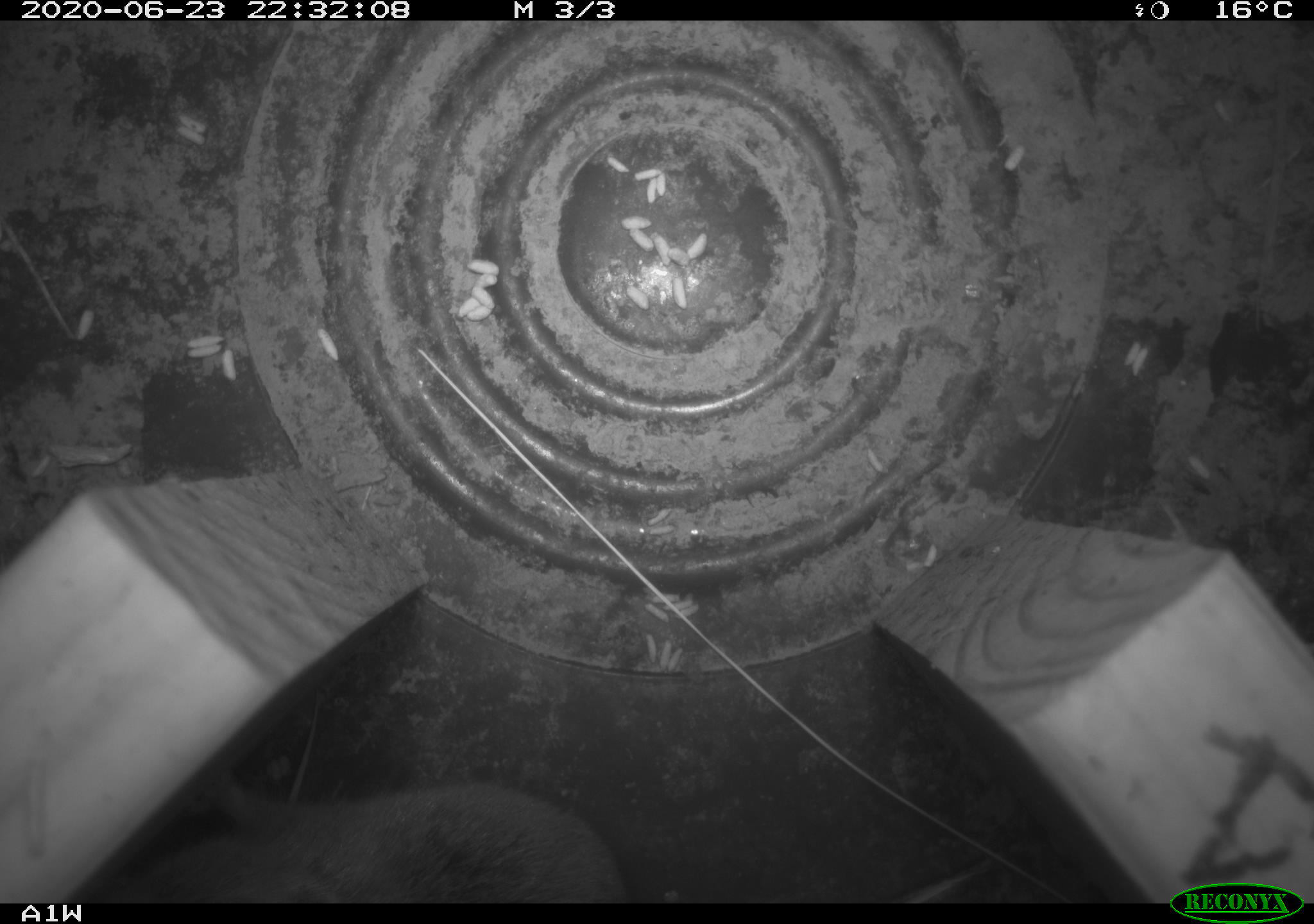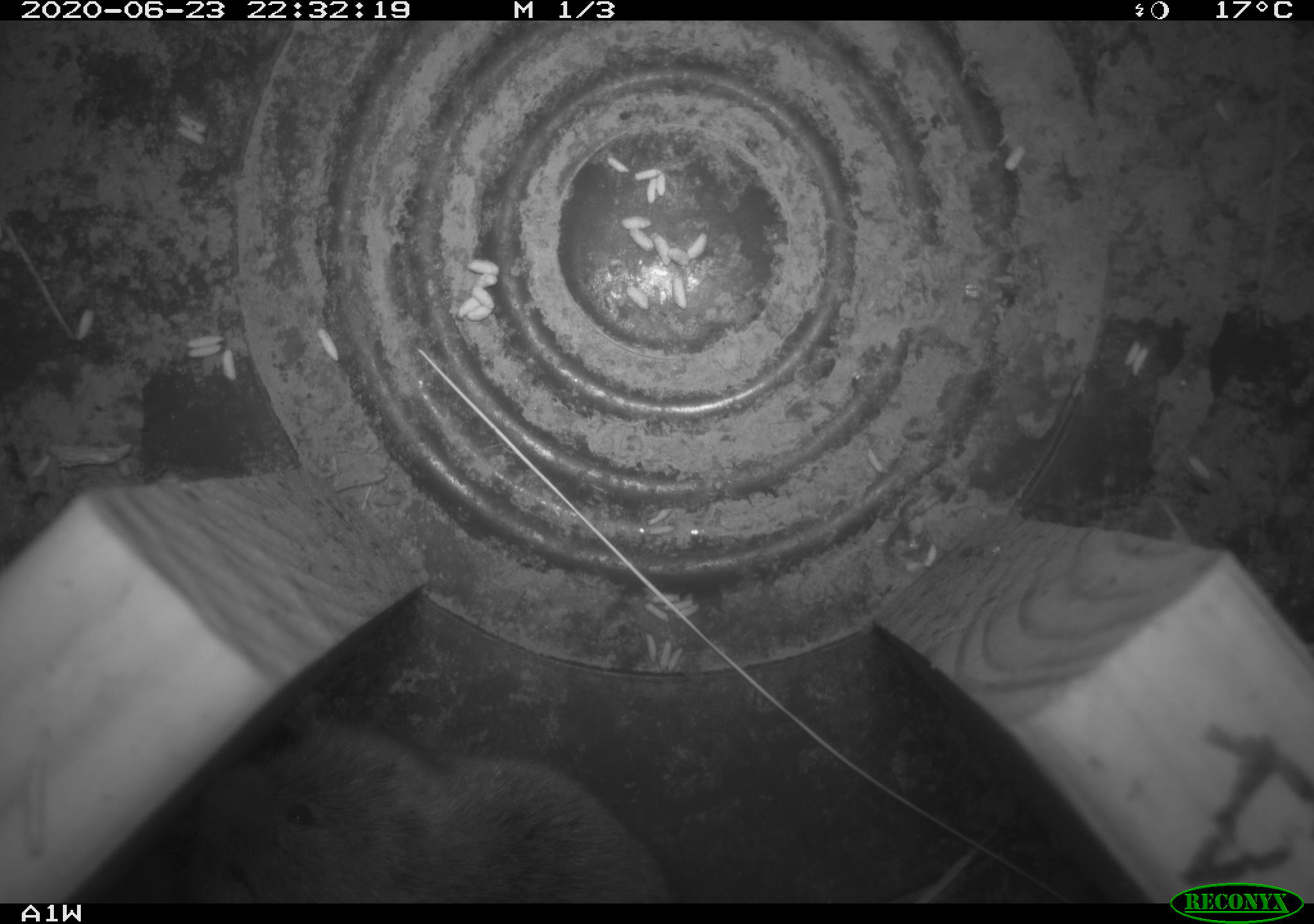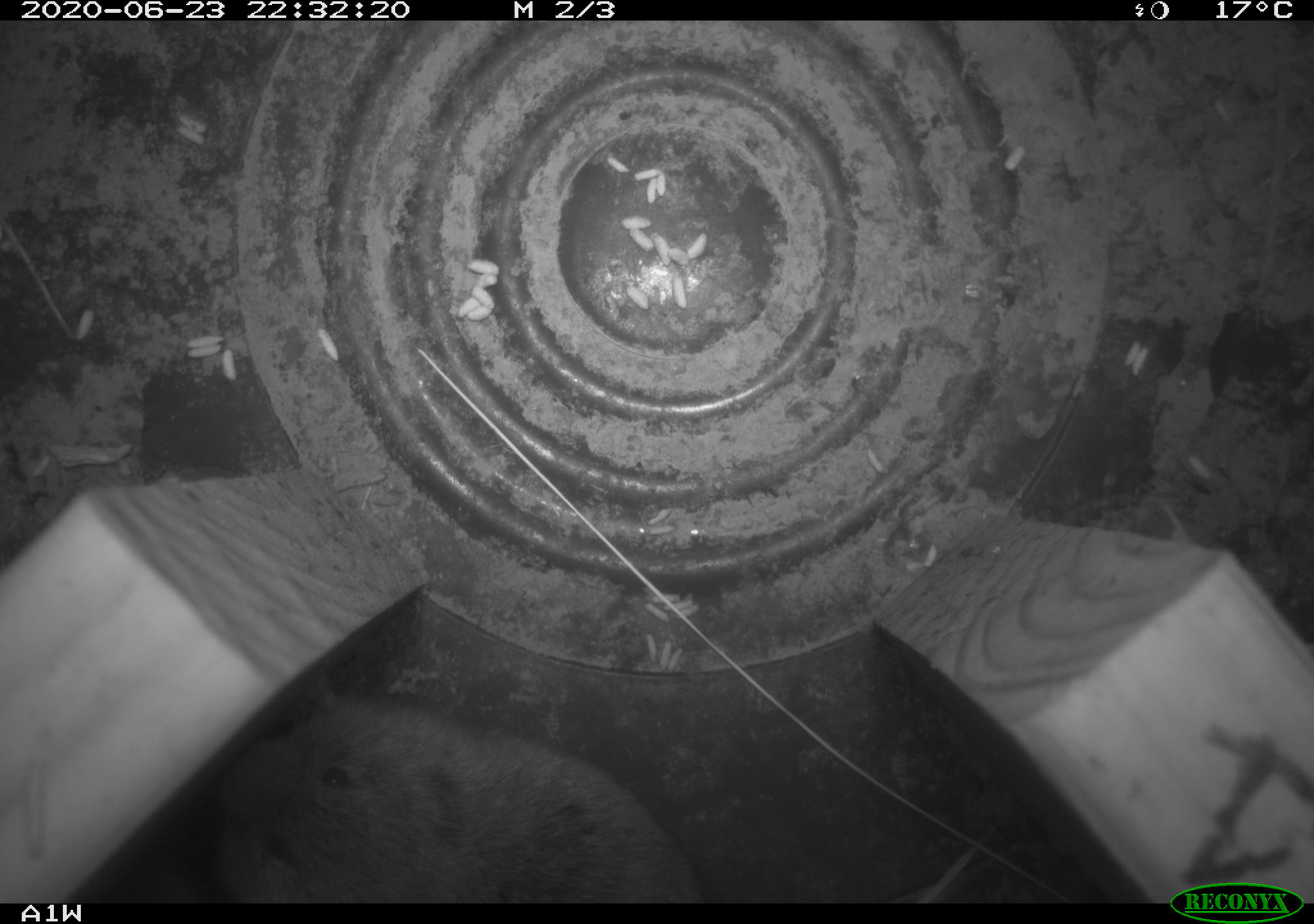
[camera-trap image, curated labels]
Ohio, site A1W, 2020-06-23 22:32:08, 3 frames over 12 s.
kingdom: Animalia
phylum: Chordata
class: Mammalia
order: Rodentia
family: Cricetidae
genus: Microtus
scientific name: Microtus pennsylvanicus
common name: meadow vole